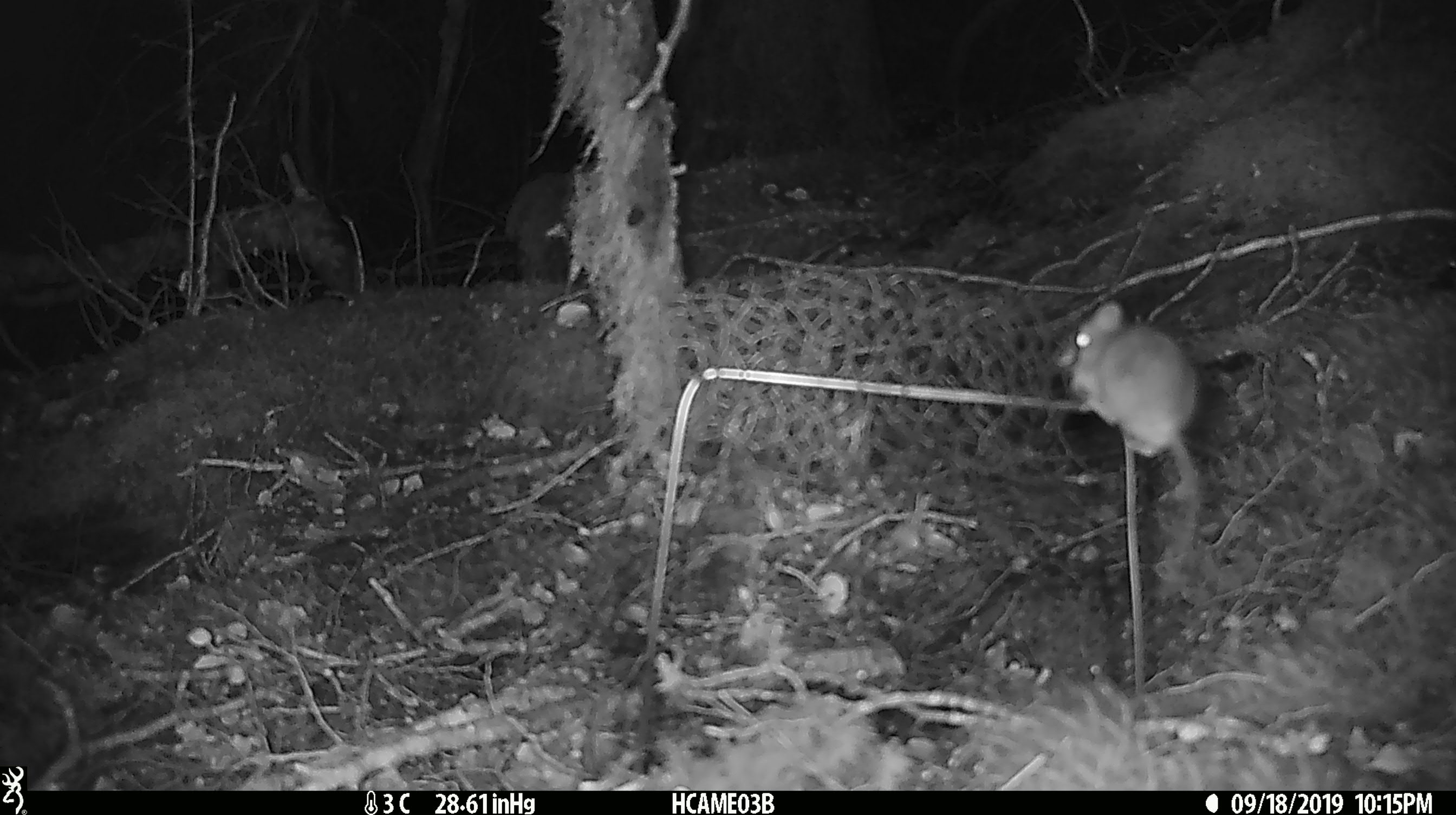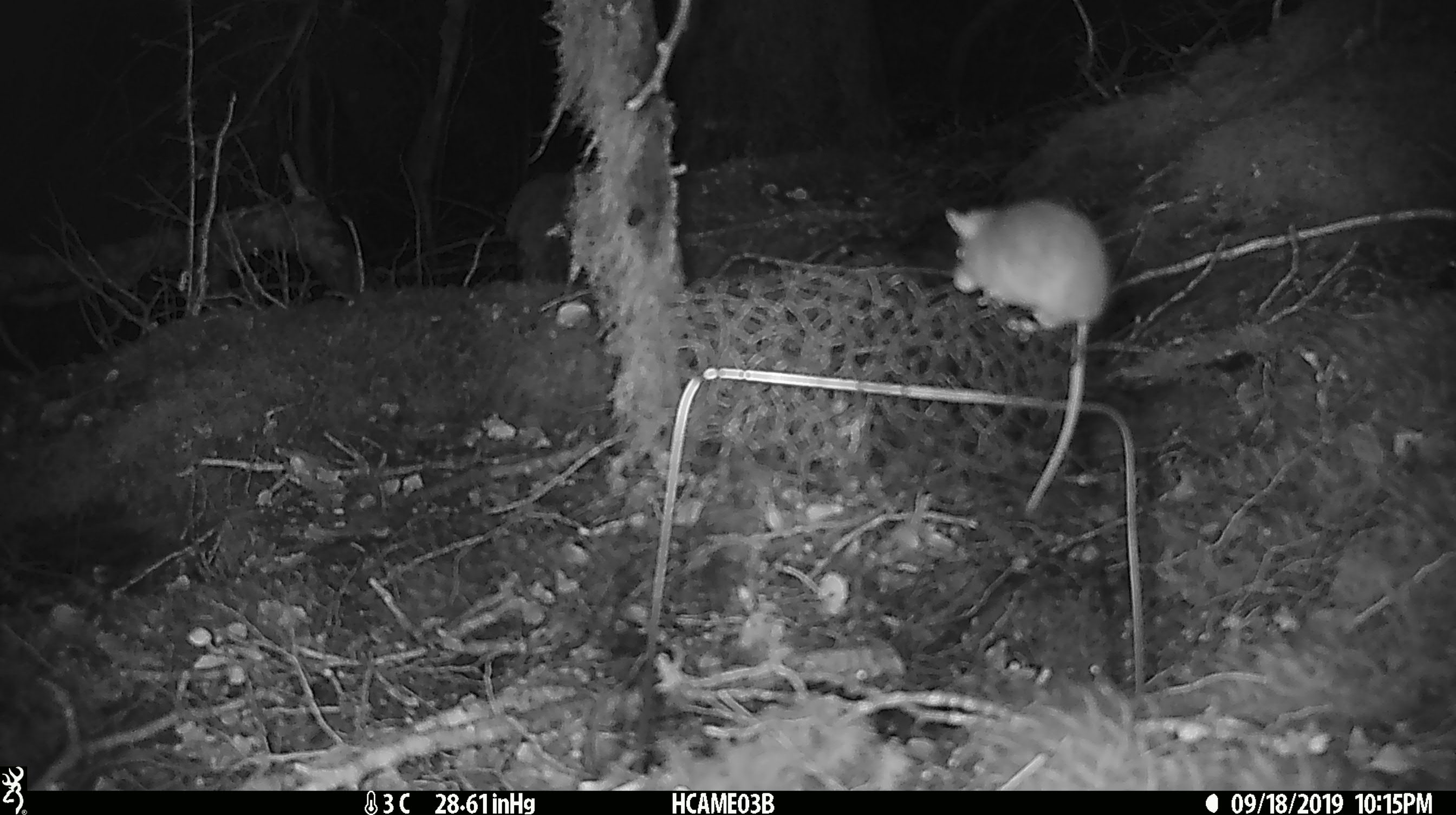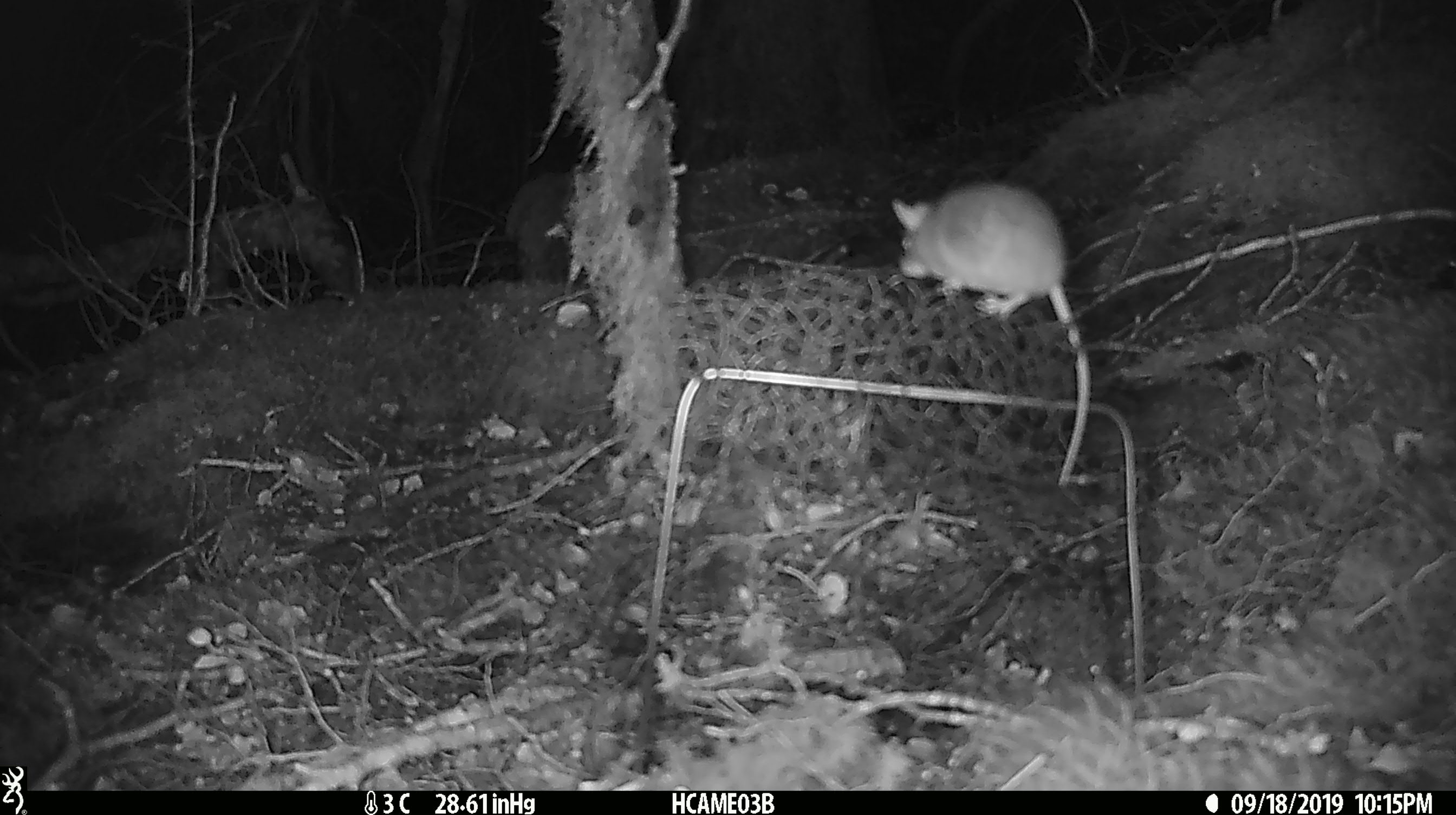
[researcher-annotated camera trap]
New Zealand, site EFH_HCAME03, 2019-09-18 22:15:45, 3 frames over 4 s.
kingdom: Animalia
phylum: Chordata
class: Mammalia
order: Rodentia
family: Muridae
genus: Mus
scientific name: Mus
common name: mouse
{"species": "mouse (Mus)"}